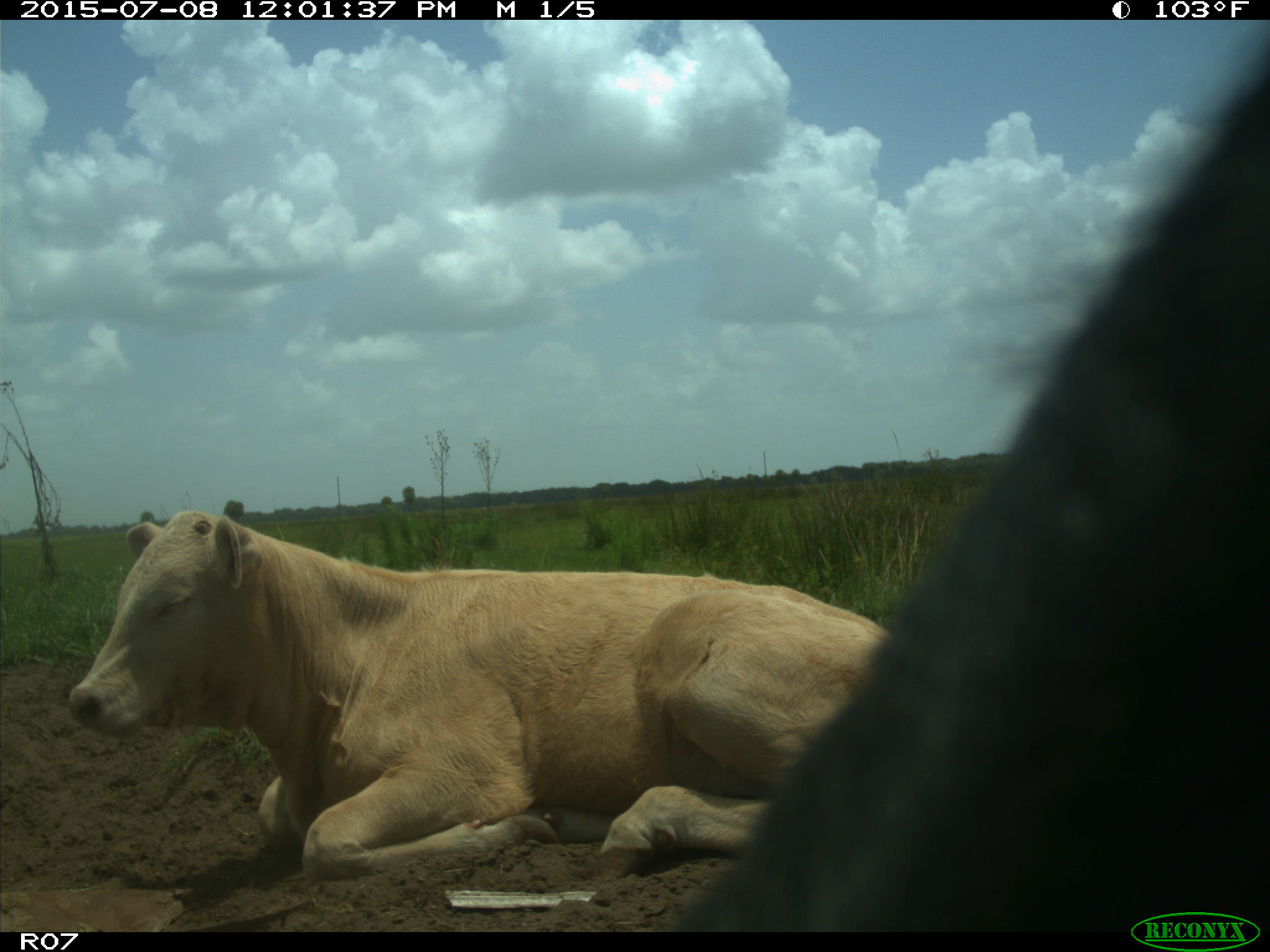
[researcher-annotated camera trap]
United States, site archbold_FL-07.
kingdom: Animalia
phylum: Chordata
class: Mammalia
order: Artiodactyla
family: Bovidae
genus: Bos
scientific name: Bos taurus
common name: domestic cow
Bos taurus (domestic cow).